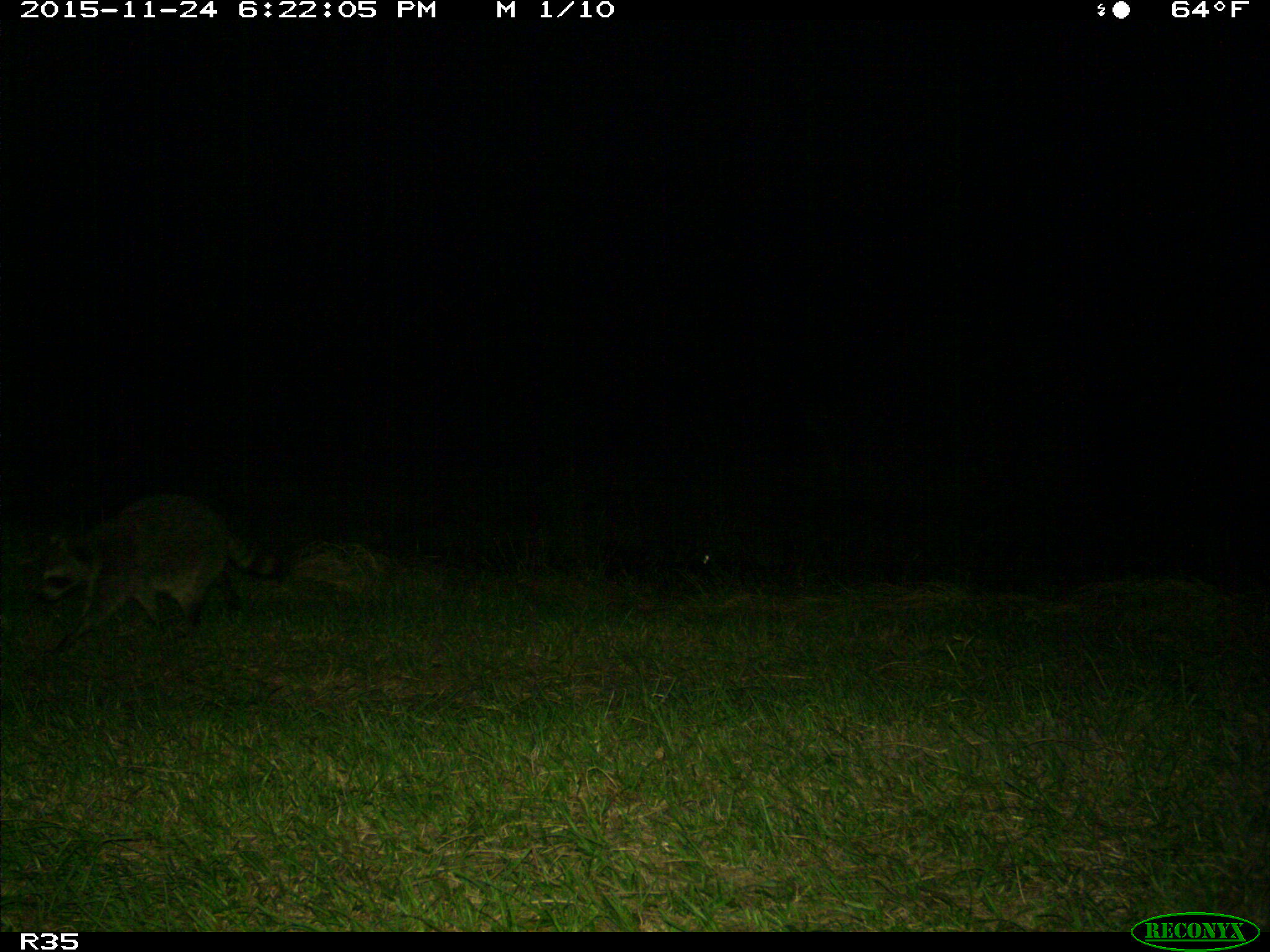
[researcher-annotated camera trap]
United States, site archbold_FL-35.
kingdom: Animalia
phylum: Chordata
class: Mammalia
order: Carnivora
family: Procyonidae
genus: Procyon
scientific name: Procyon lotor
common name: common raccoon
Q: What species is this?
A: Procyon lotor (common raccoon).